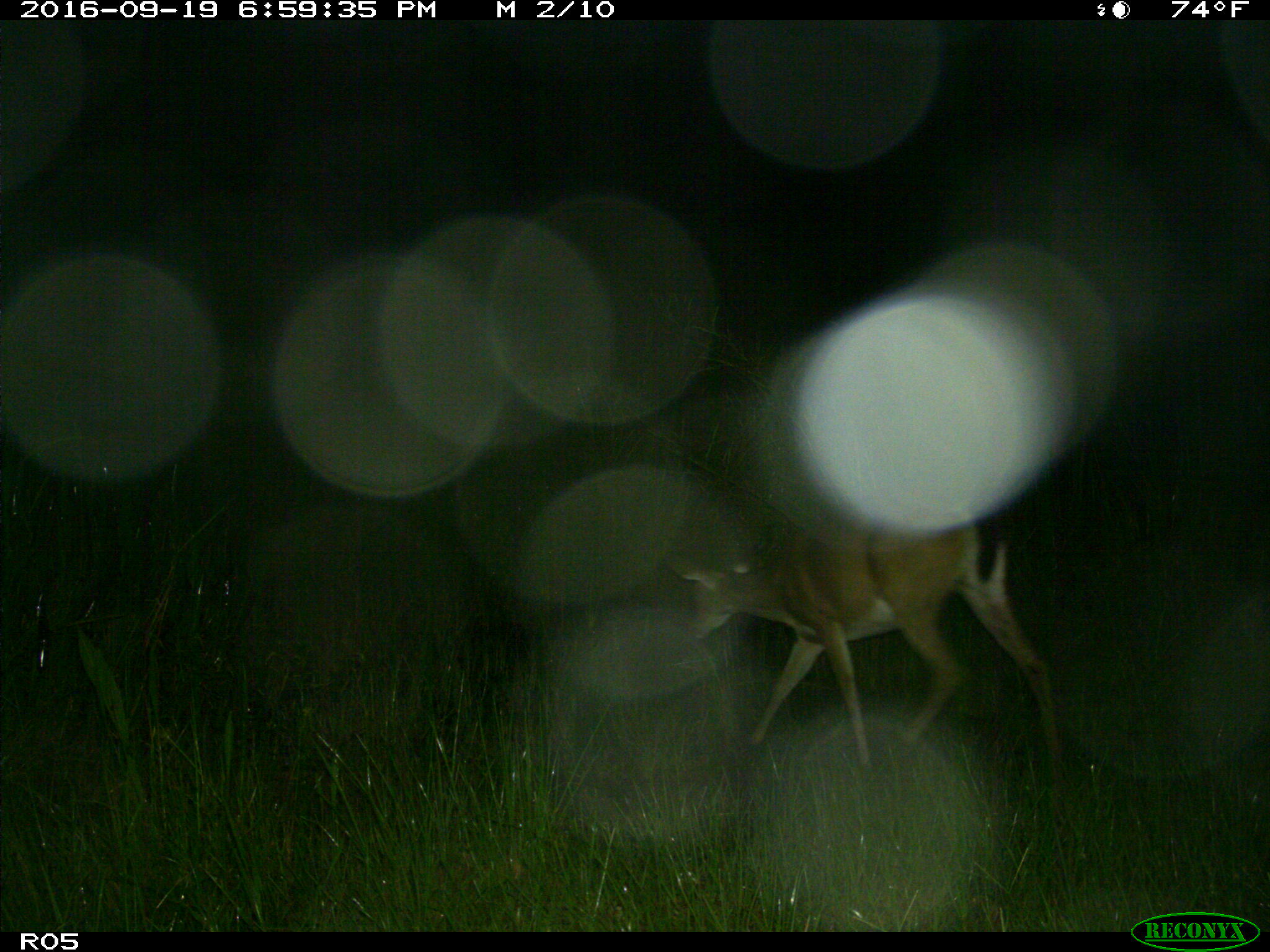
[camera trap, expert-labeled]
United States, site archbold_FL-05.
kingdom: Animalia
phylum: Chordata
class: Mammalia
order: Artiodactyla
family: Cervidae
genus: Odocoileus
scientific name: Odocoileus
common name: deer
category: unidentified deer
Unidentified deer (deer) (Odocoileus).